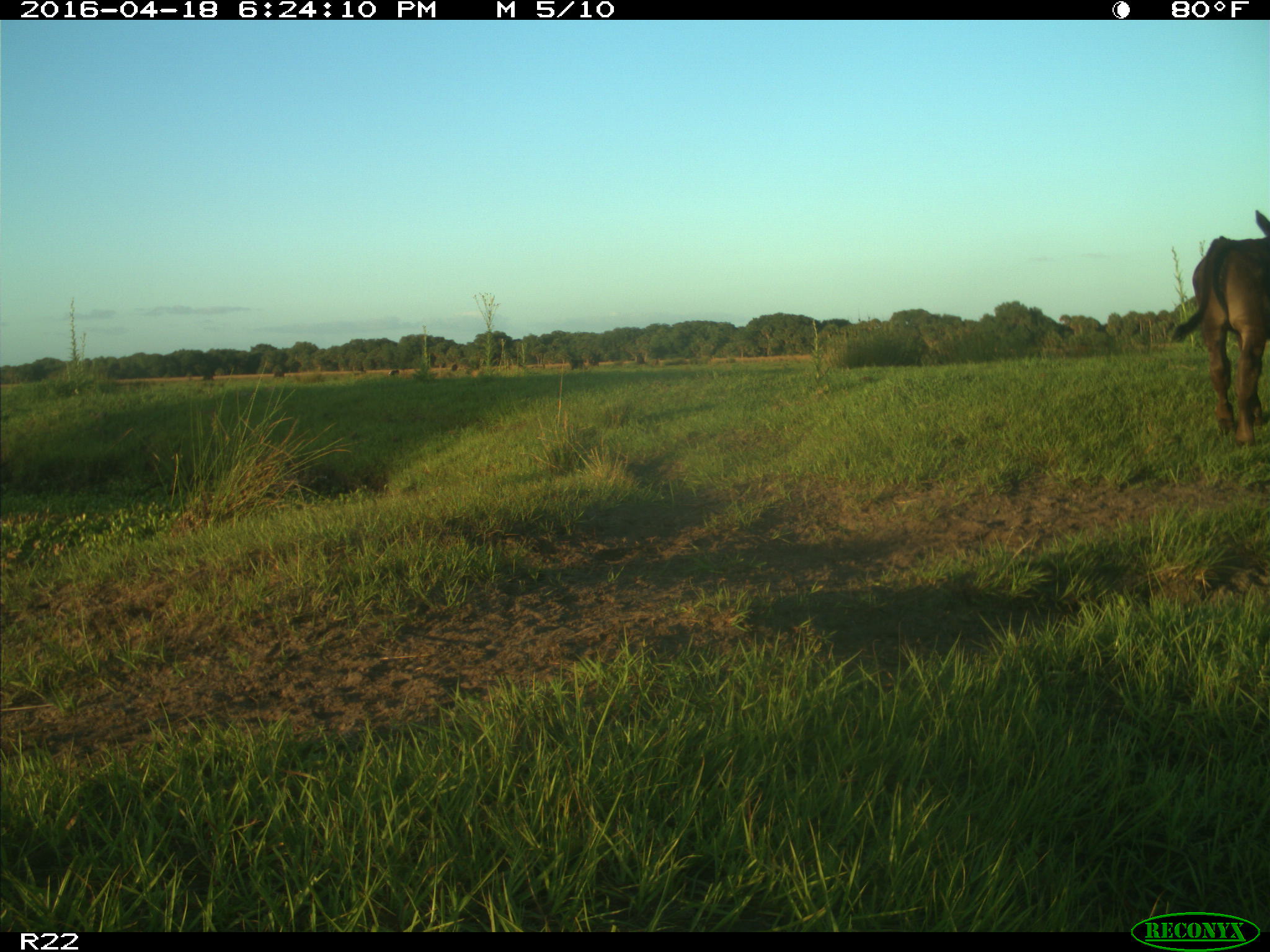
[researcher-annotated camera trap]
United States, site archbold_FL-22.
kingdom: Animalia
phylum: Chordata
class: Mammalia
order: Artiodactyla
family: Bovidae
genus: Bos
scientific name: Bos taurus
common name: domestic cow